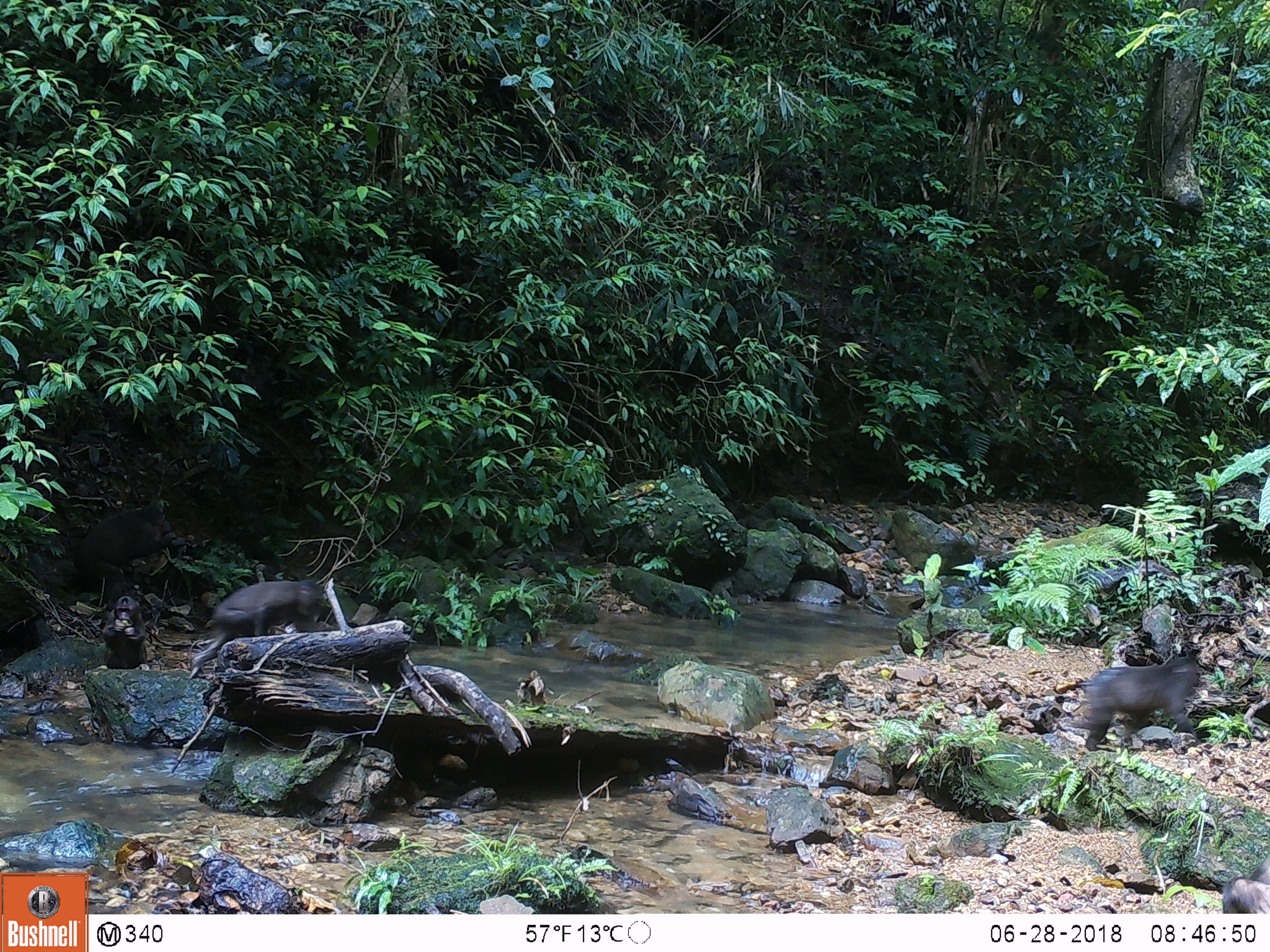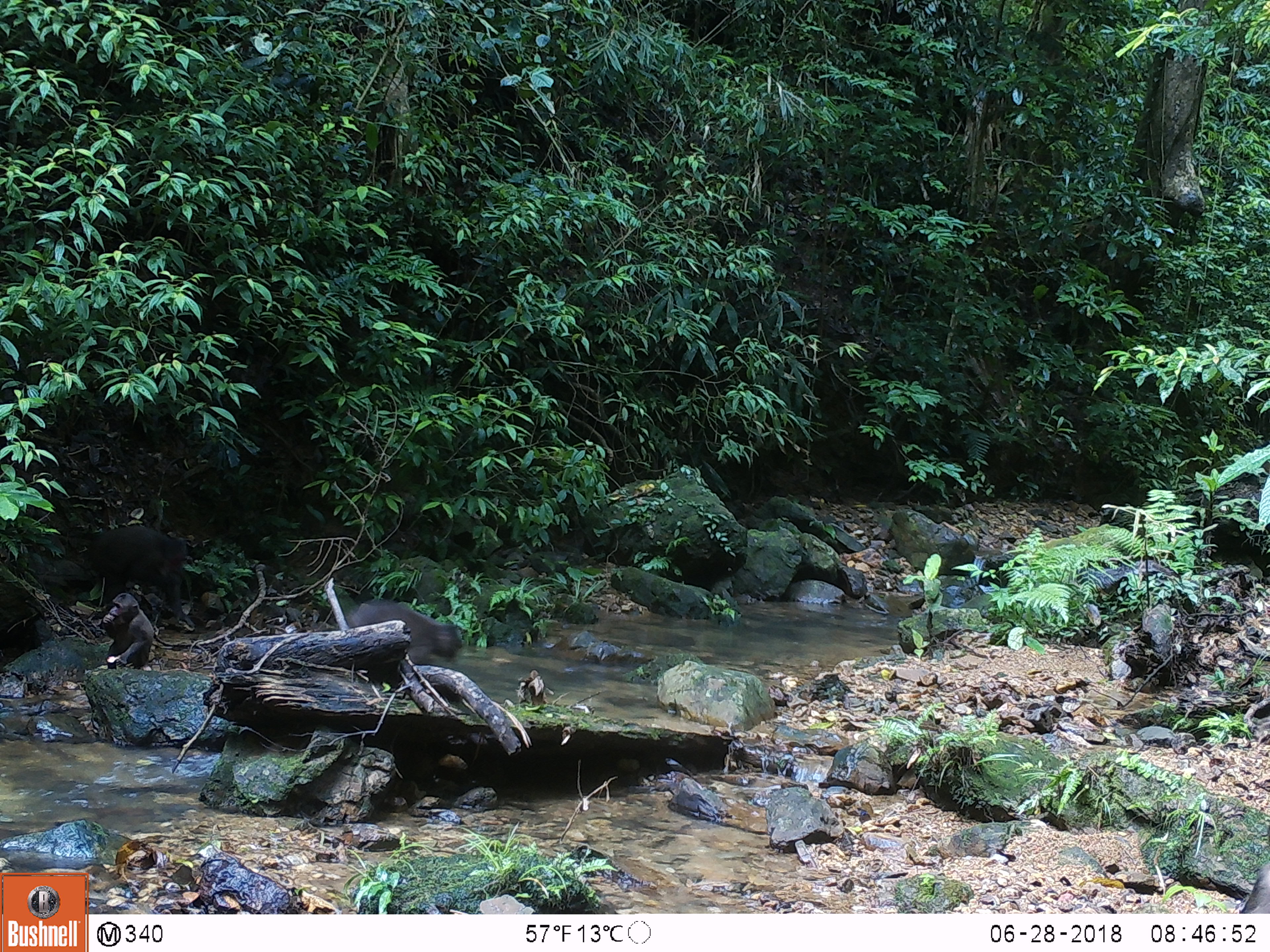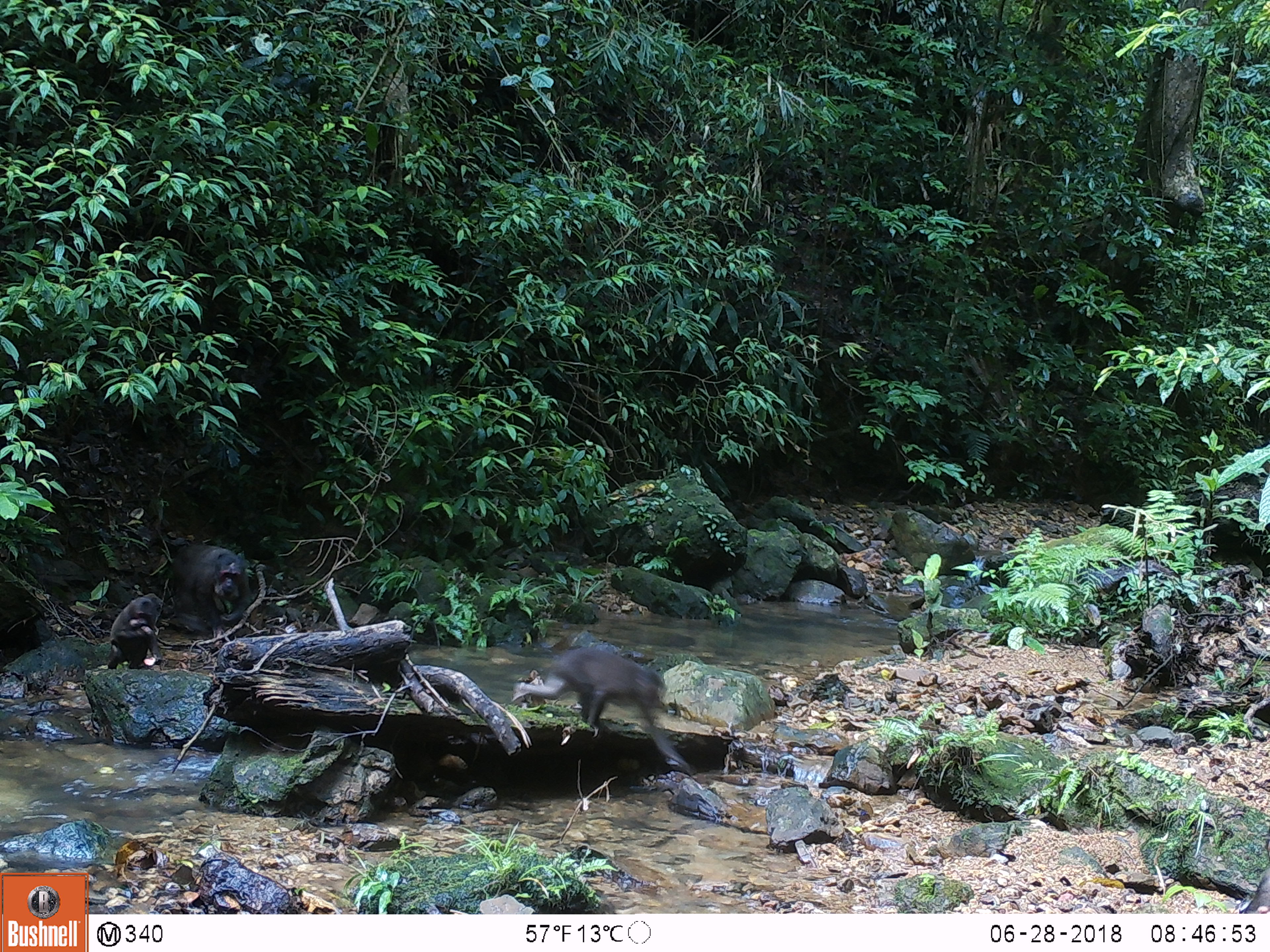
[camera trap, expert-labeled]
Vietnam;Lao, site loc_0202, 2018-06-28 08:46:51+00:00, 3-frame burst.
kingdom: Animalia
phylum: Chordata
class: Mammalia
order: Primates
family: Cercopithecidae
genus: Macaca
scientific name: Macaca arctoides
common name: stump-tailed macaque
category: stump tailed macaque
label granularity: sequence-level